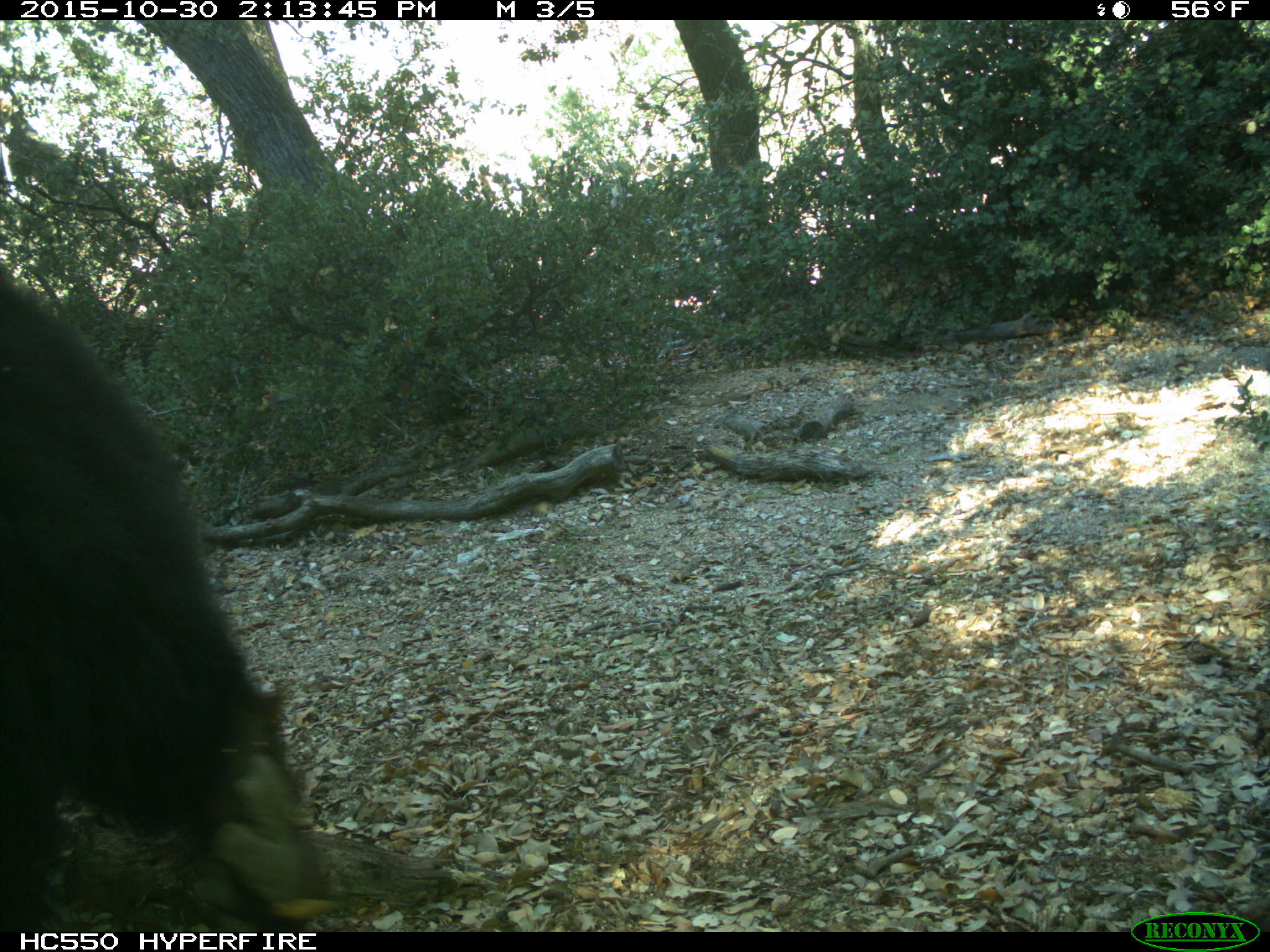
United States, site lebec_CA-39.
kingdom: Animalia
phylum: Chordata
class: Mammalia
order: Carnivora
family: Ursidae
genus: Ursus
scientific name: Ursus americanus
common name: american black bear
Ursus americanus (american black bear).